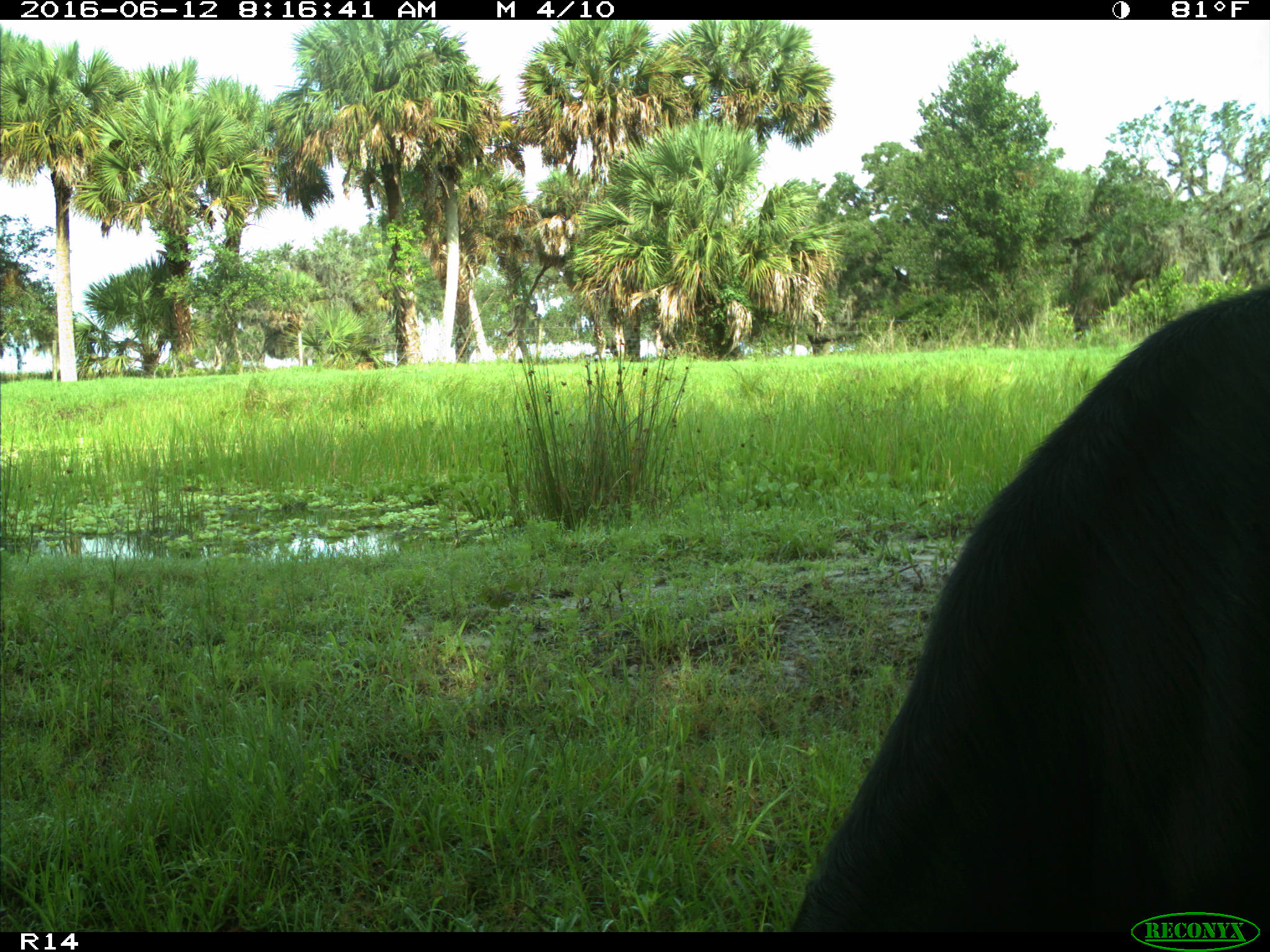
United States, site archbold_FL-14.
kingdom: Animalia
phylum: Chordata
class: Mammalia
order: Artiodactyla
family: Bovidae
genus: Bos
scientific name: Bos taurus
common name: domestic cow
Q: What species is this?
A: Bos taurus (domestic cow).